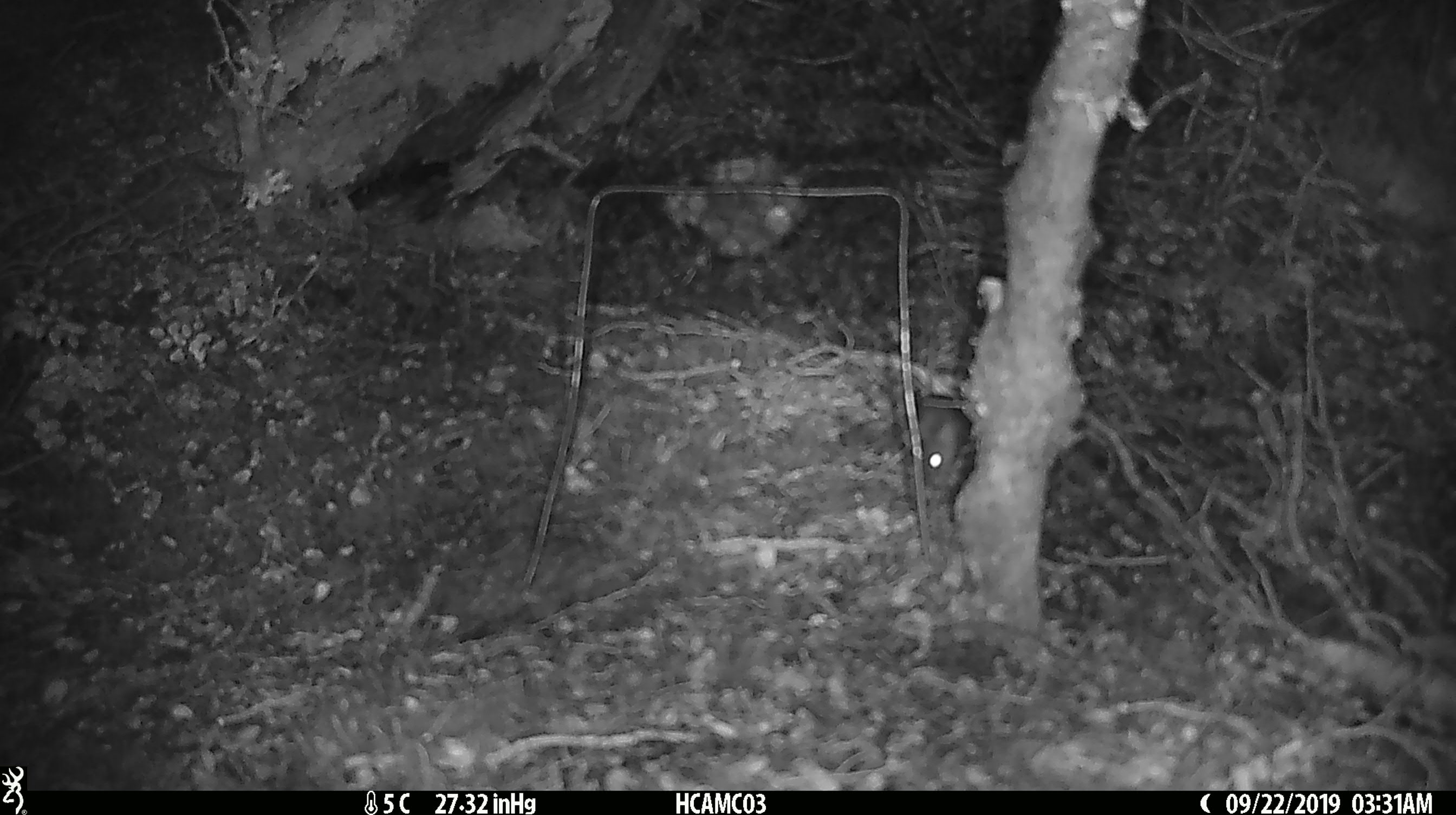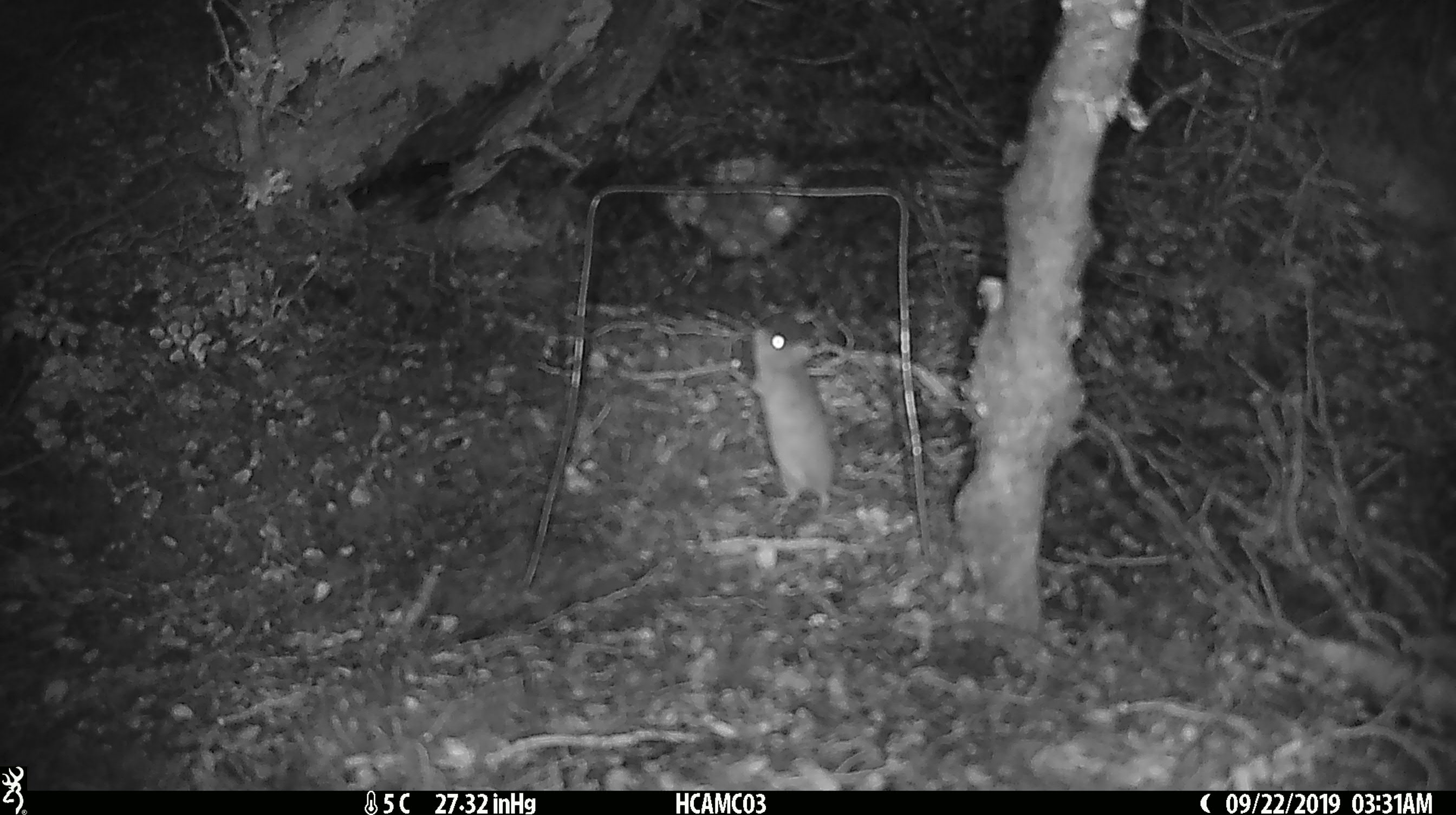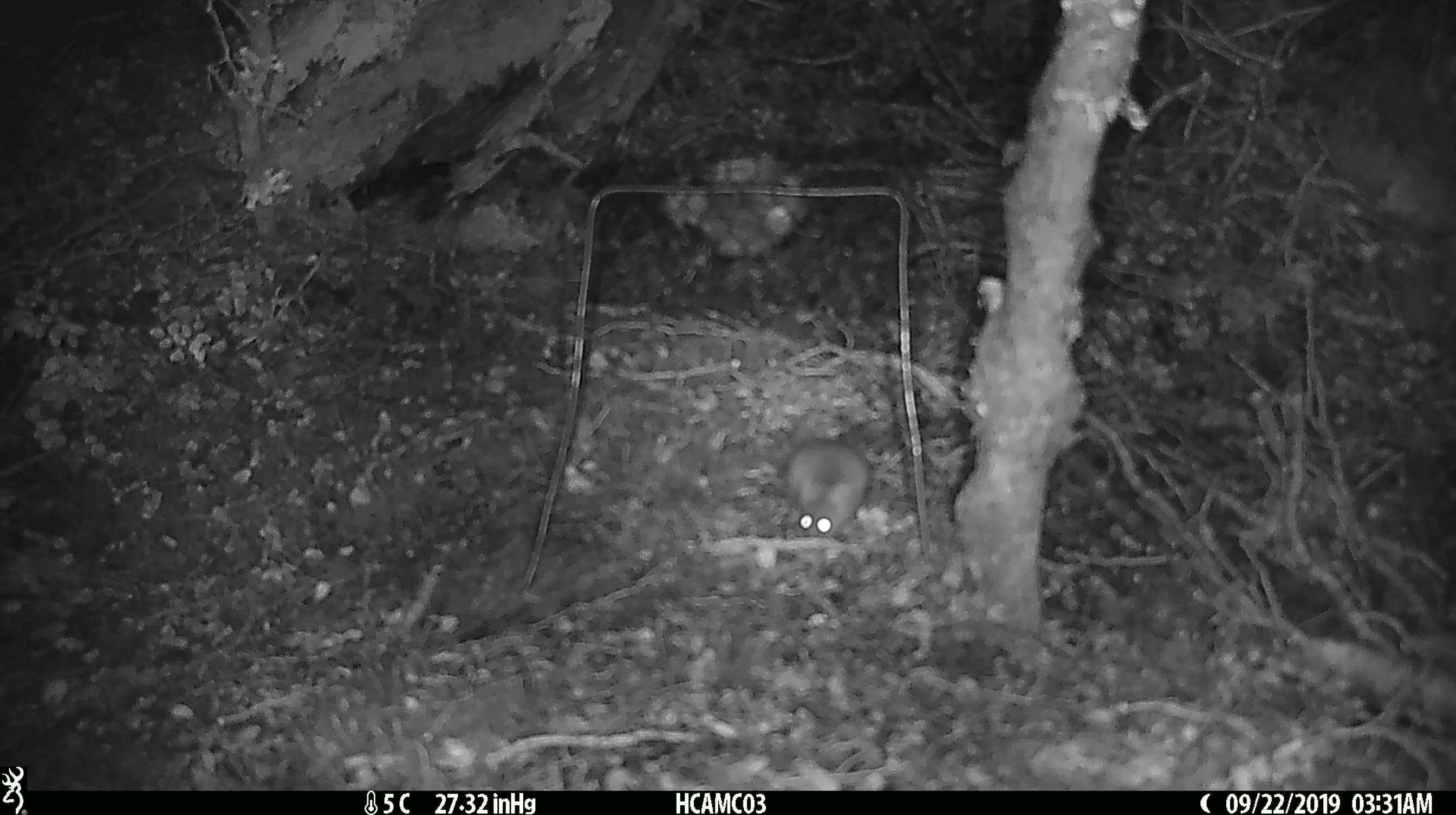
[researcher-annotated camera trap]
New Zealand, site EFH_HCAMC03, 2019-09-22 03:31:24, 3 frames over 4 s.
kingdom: Animalia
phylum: Chordata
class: Mammalia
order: Rodentia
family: Muridae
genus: Mus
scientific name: Mus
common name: mouse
Mouse (Mus).